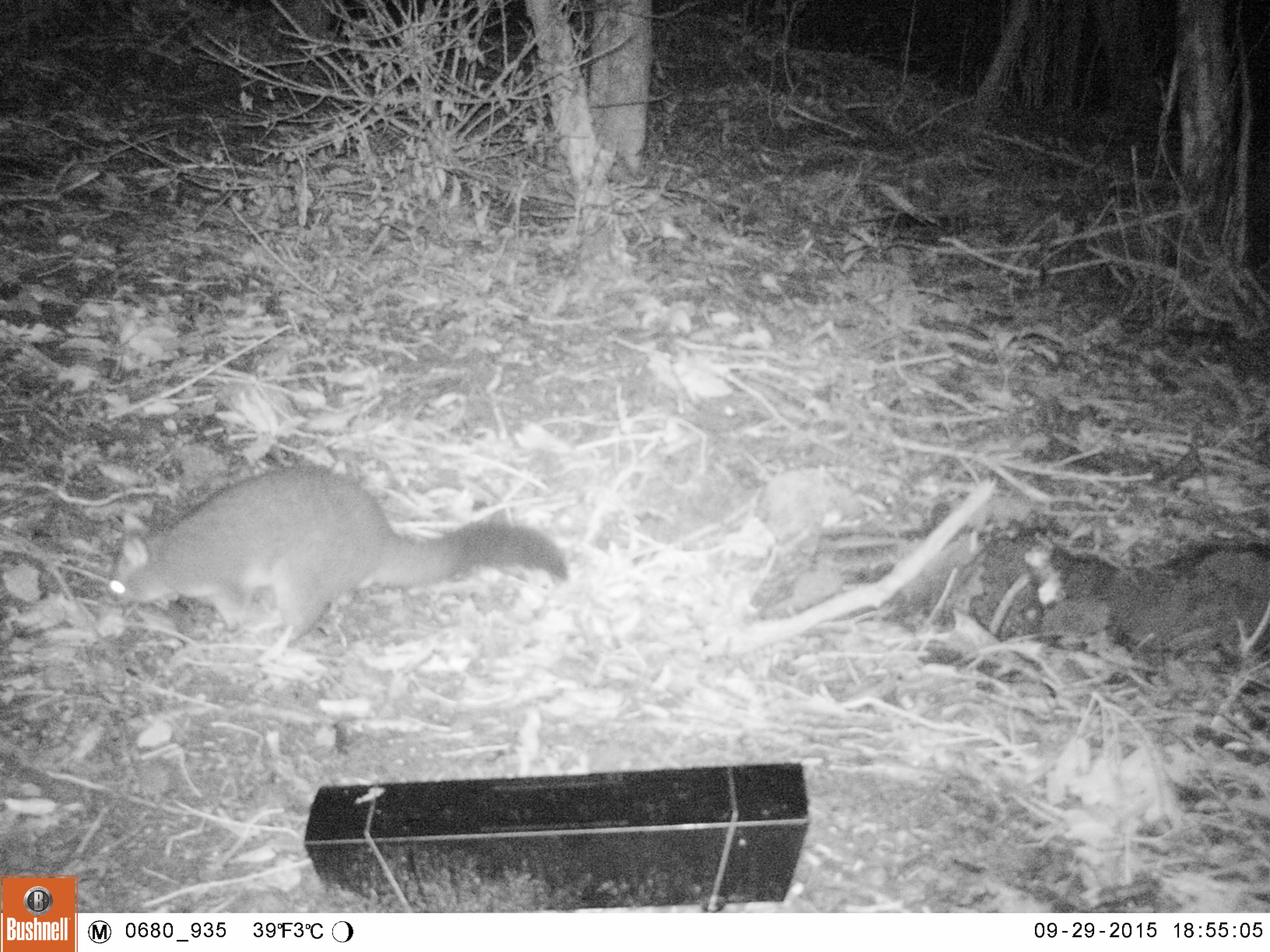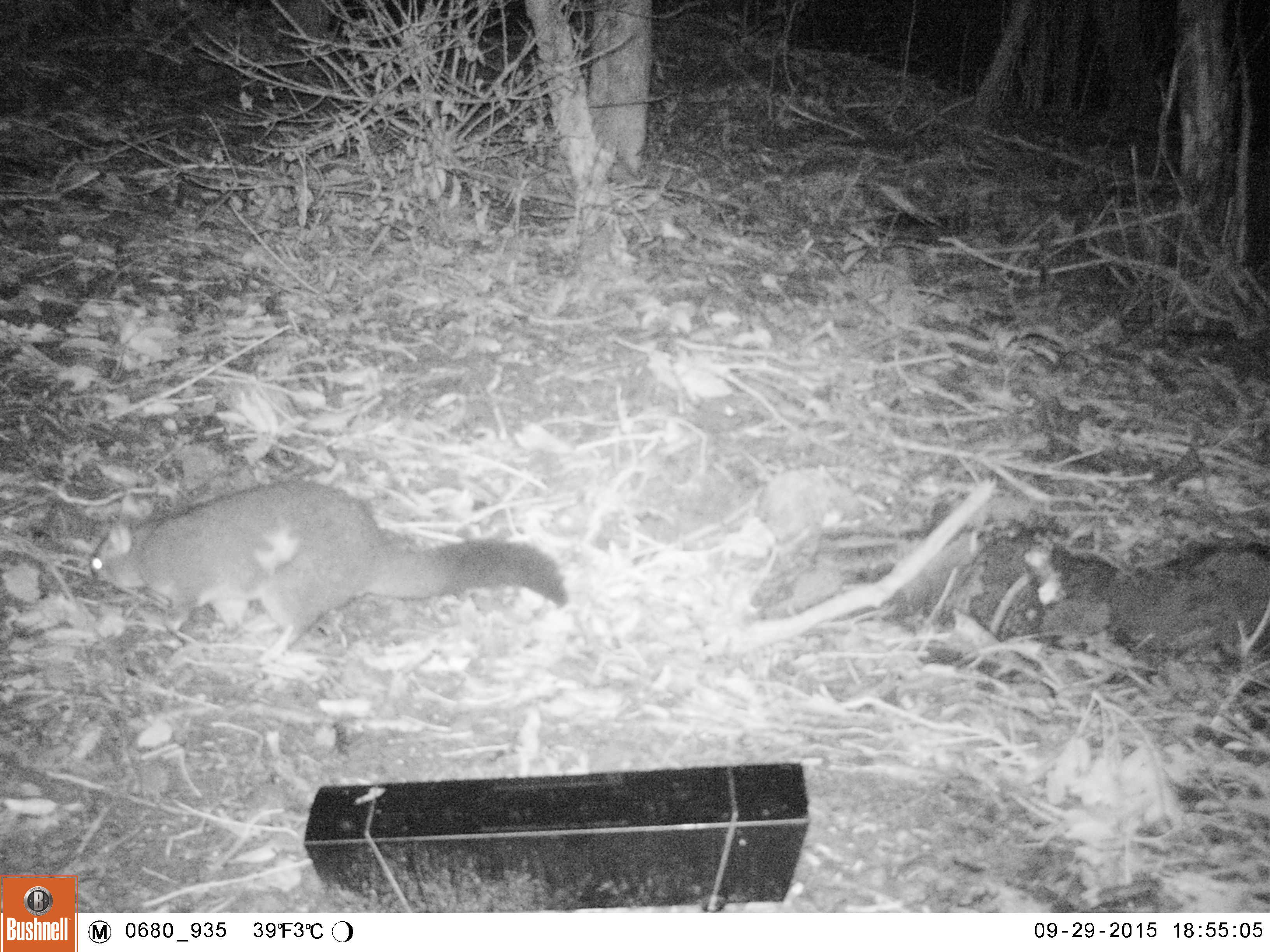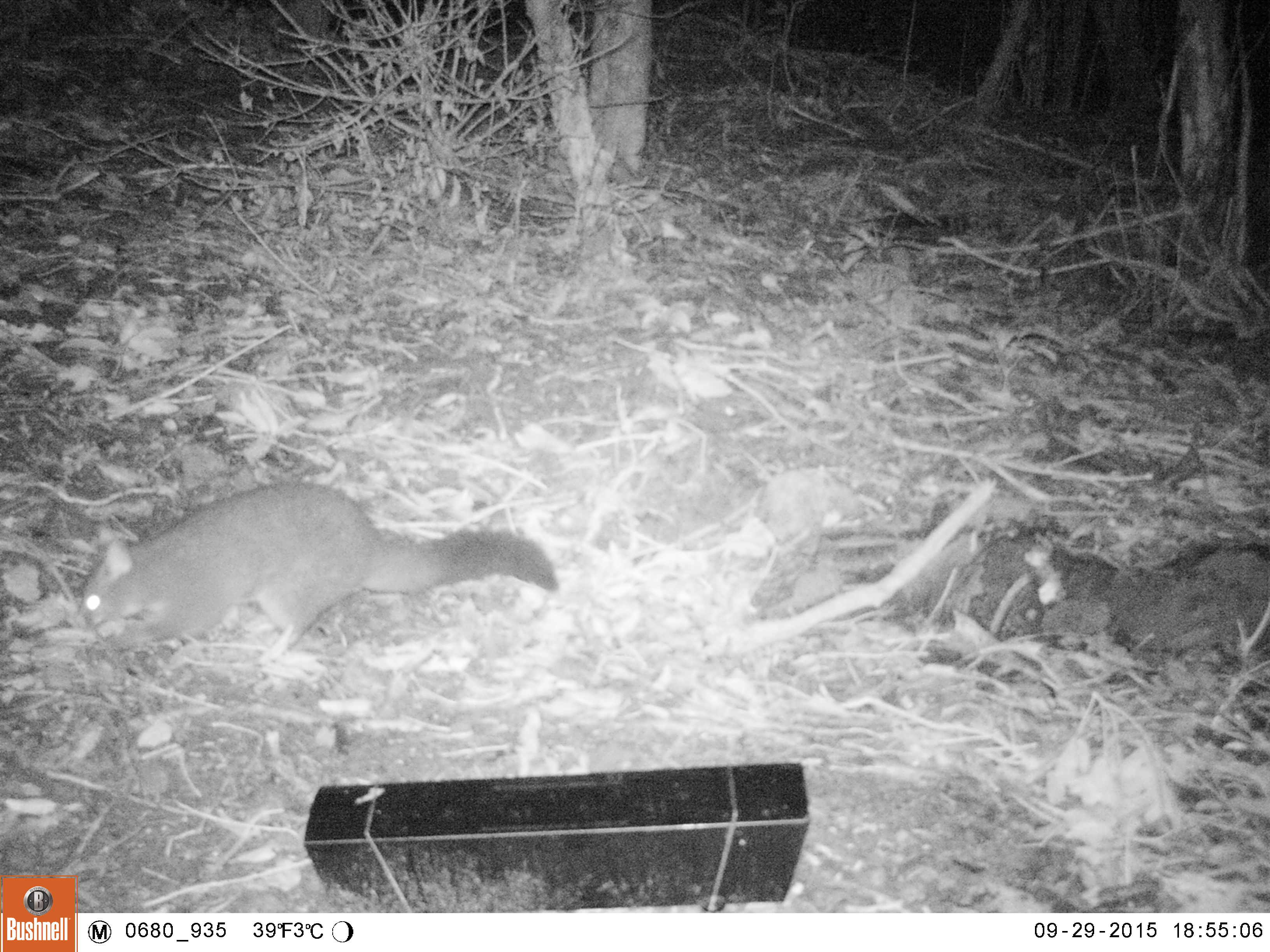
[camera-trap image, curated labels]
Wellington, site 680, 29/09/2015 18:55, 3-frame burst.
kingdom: Animalia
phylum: Chordata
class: Mammalia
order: Didelphimorphia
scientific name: Didelphimorphia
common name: possum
Possum (Didelphimorphia).